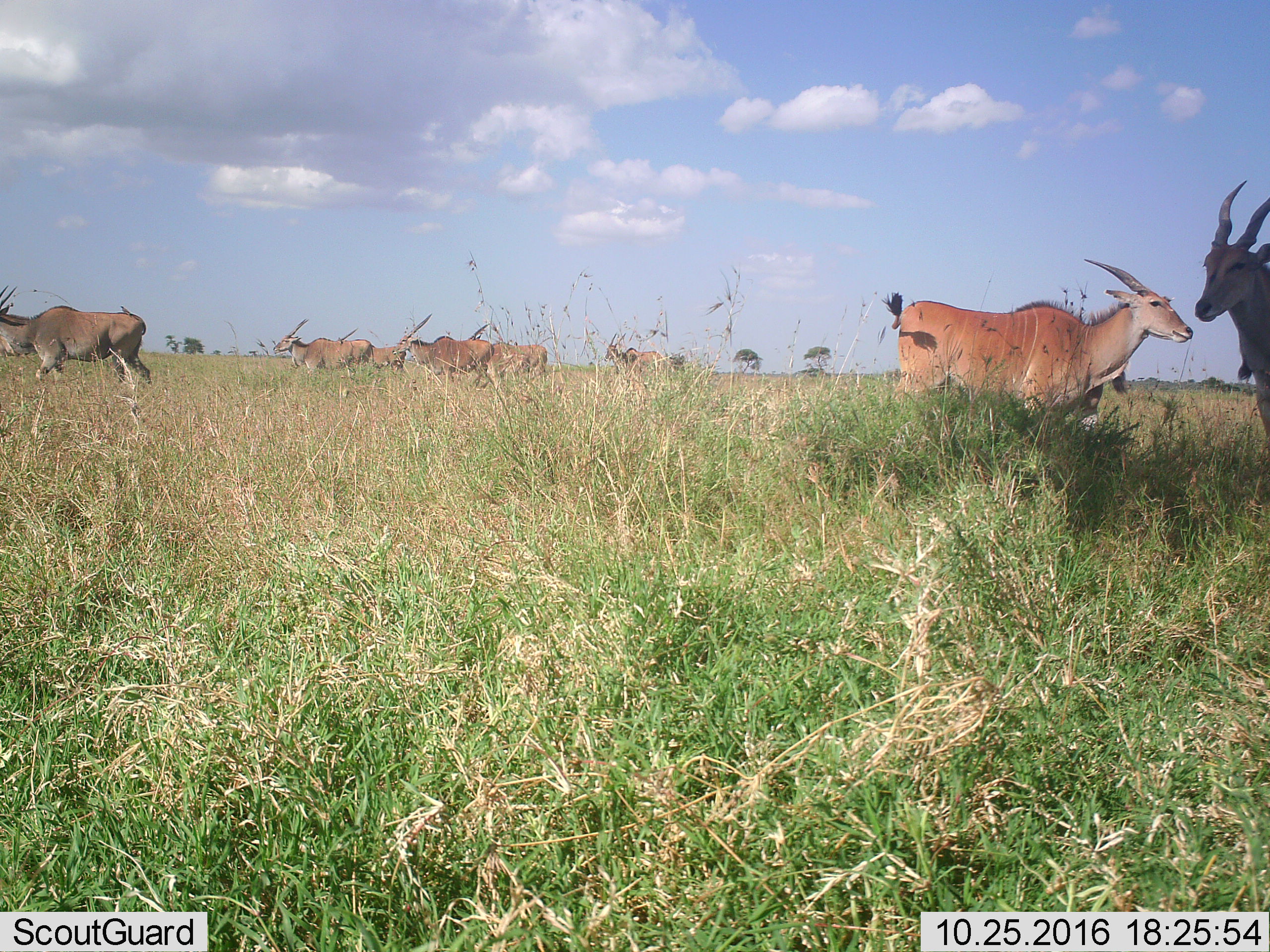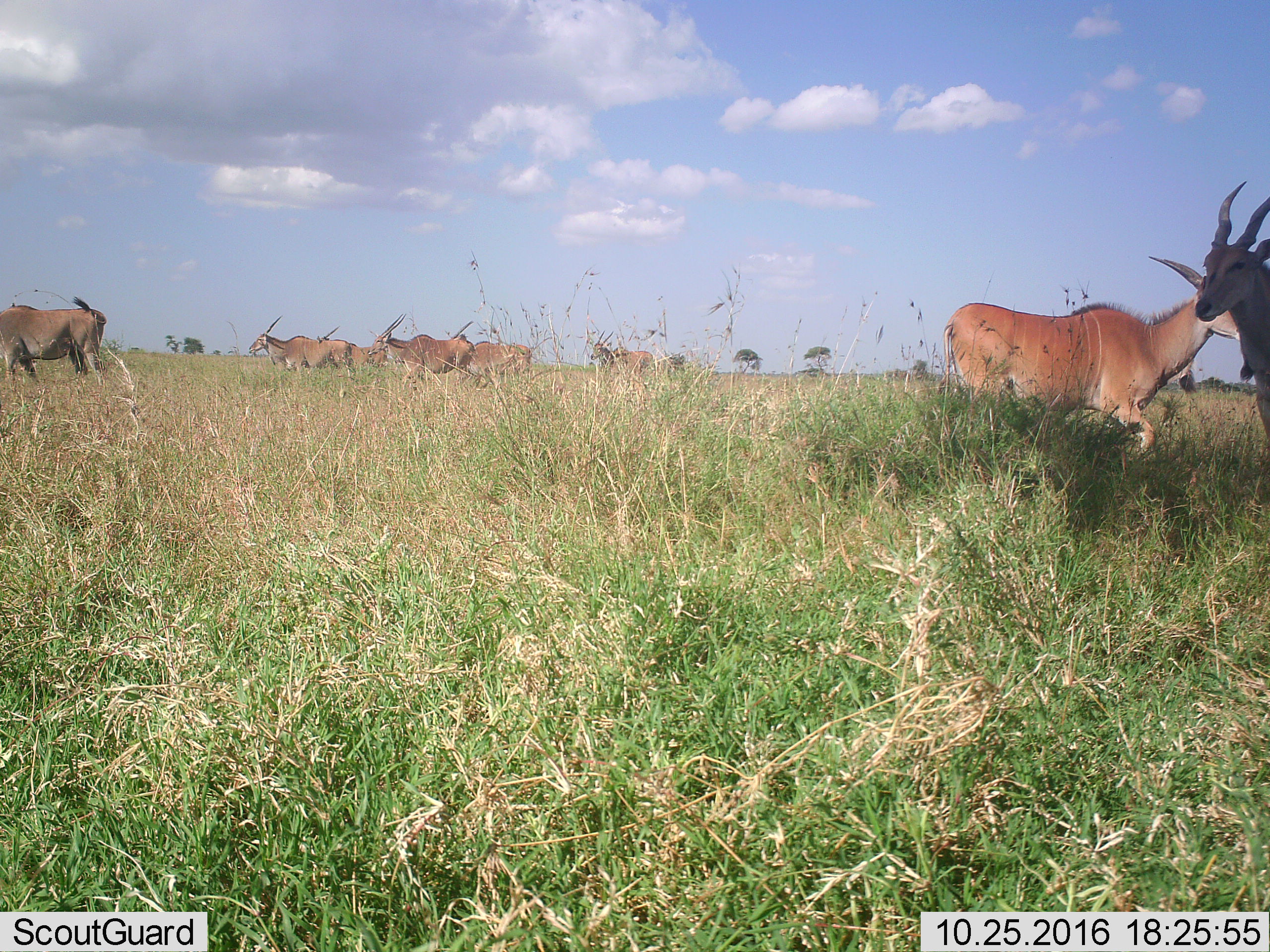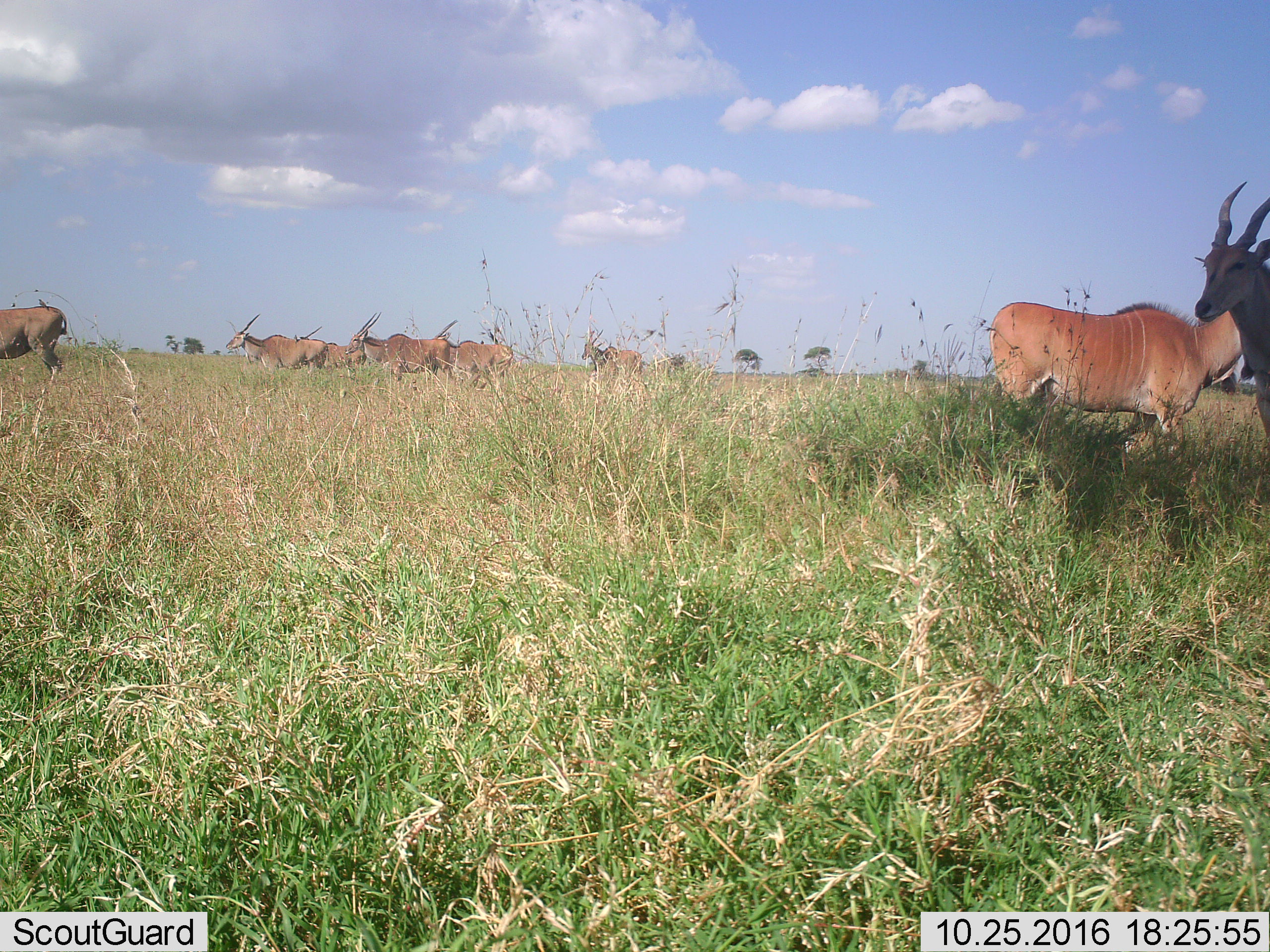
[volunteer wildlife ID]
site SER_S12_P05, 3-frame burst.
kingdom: Animalia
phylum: Chordata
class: Mammalia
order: Artiodactyla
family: Bovidae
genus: Tragelaphus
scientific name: Tragelaphus oryx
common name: eland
Eland (Tragelaphus oryx), count 8. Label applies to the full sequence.